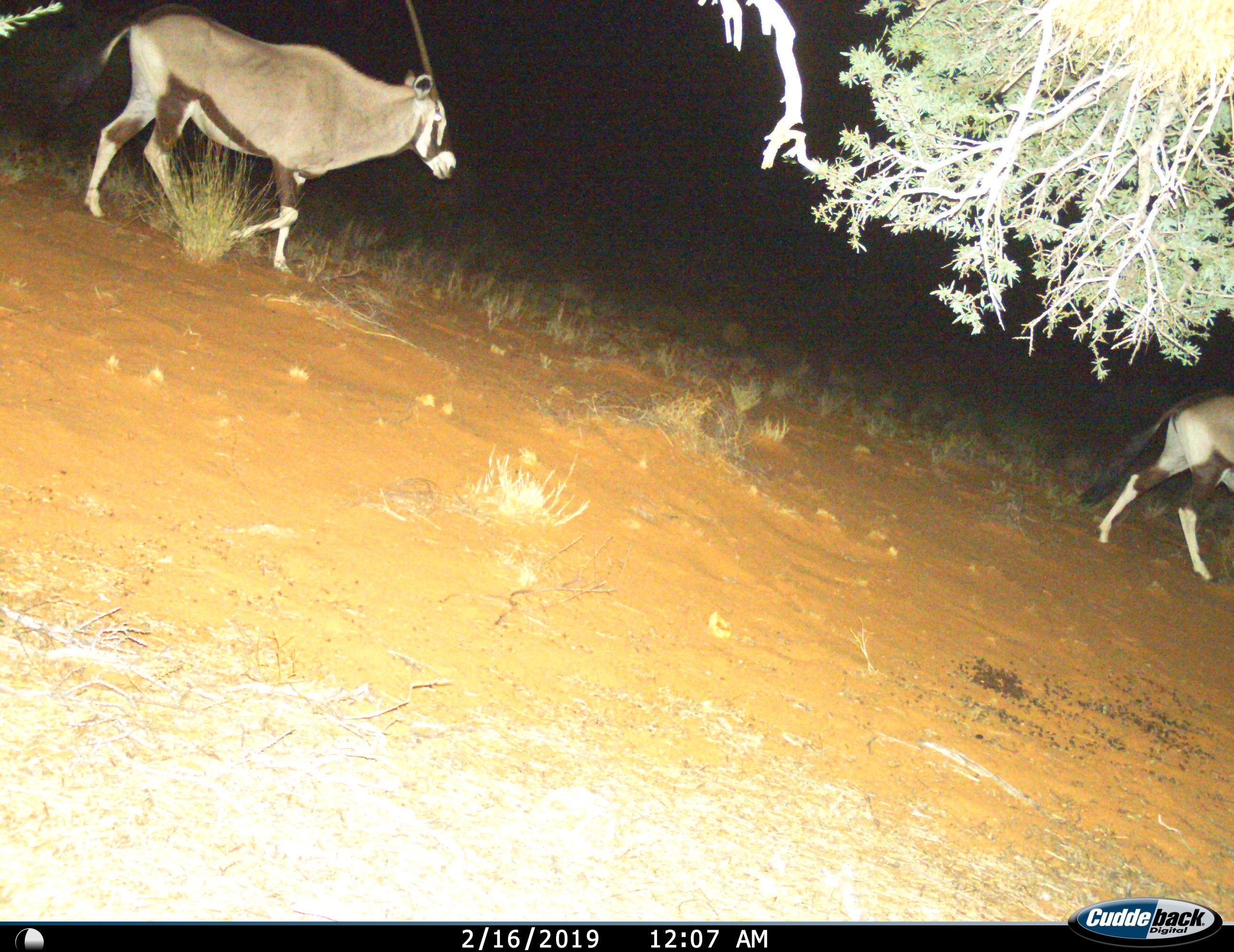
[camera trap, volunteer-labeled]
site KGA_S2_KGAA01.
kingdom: Animalia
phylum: Chordata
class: Mammalia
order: Artiodactyla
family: Bovidae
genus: Oryx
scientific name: Oryx gazella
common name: gemsbok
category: oryx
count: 2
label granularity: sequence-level